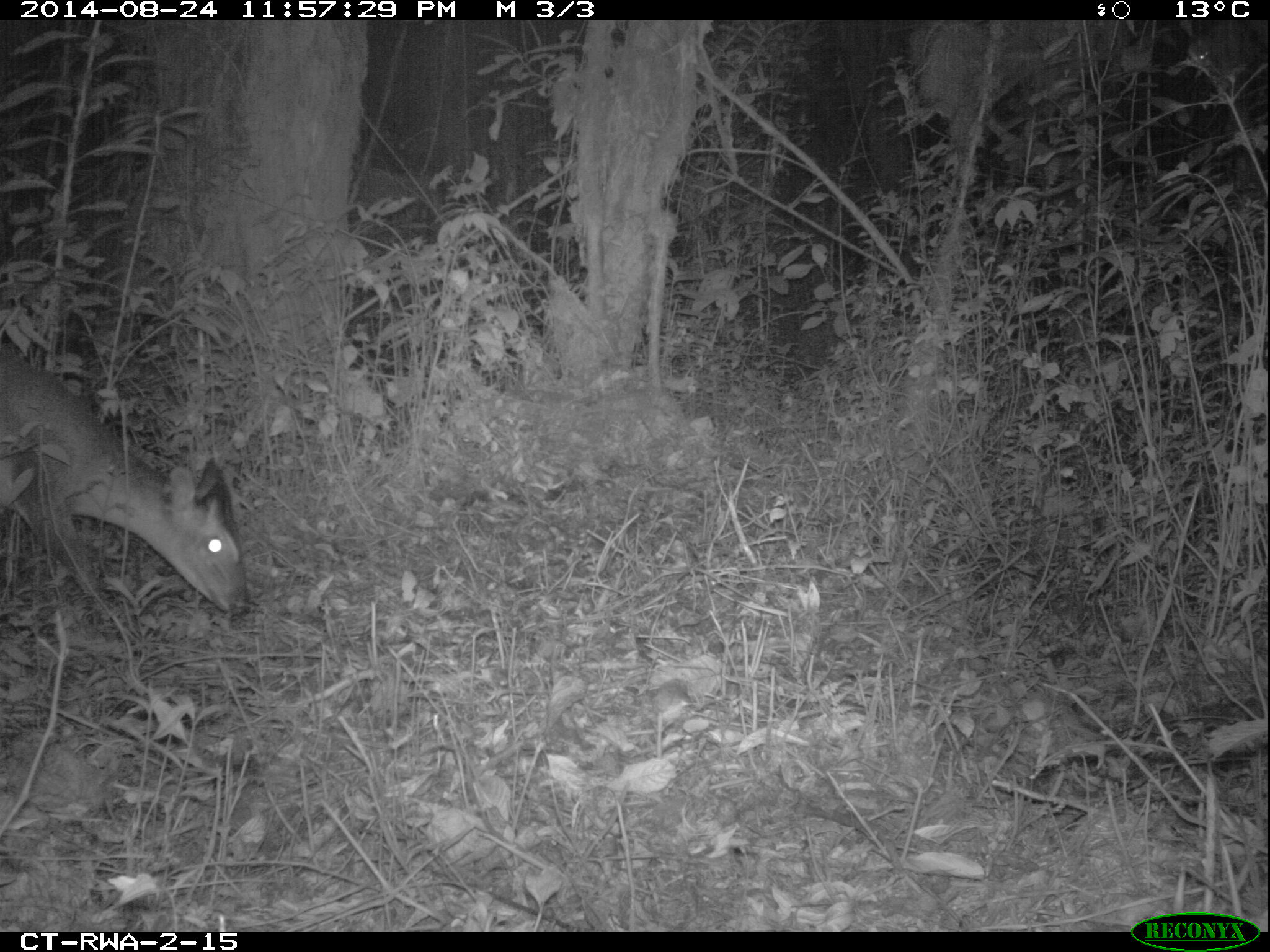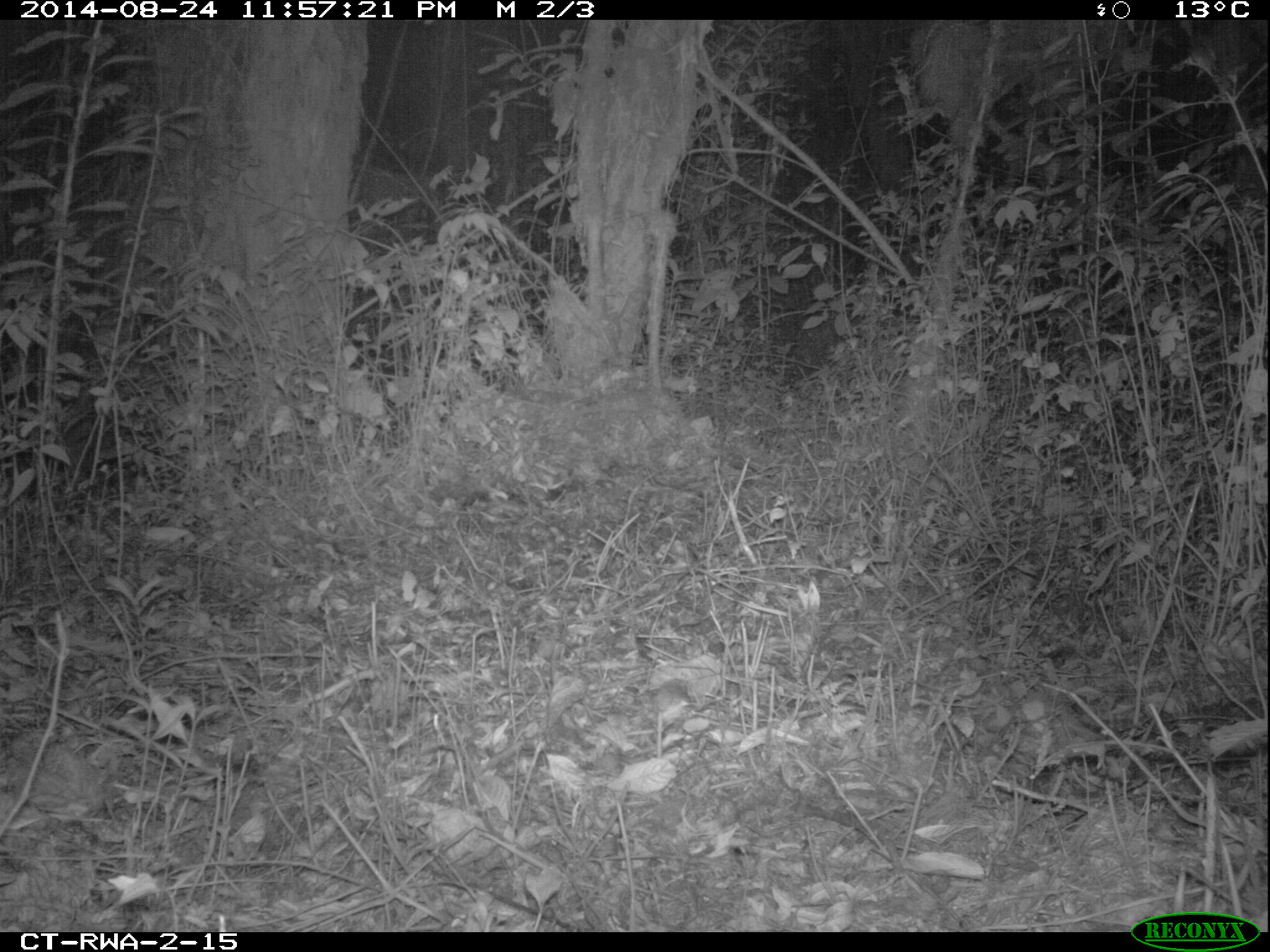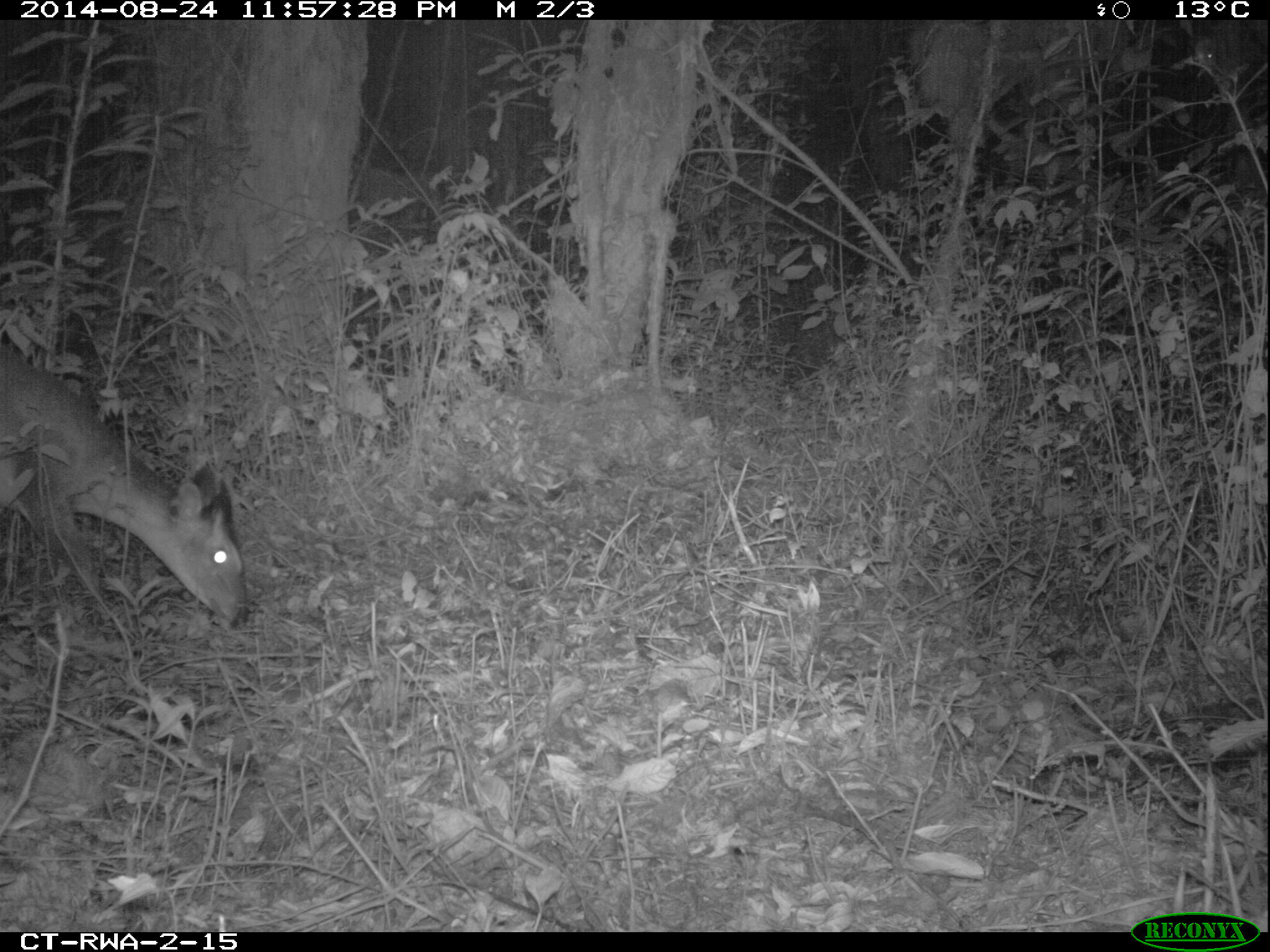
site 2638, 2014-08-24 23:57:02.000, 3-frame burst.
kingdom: Animalia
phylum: Chordata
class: Mammalia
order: Artiodactyla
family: Bovidae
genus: Cephalophus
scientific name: Cephalophus nigrifrons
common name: black-fronted duiker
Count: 1.